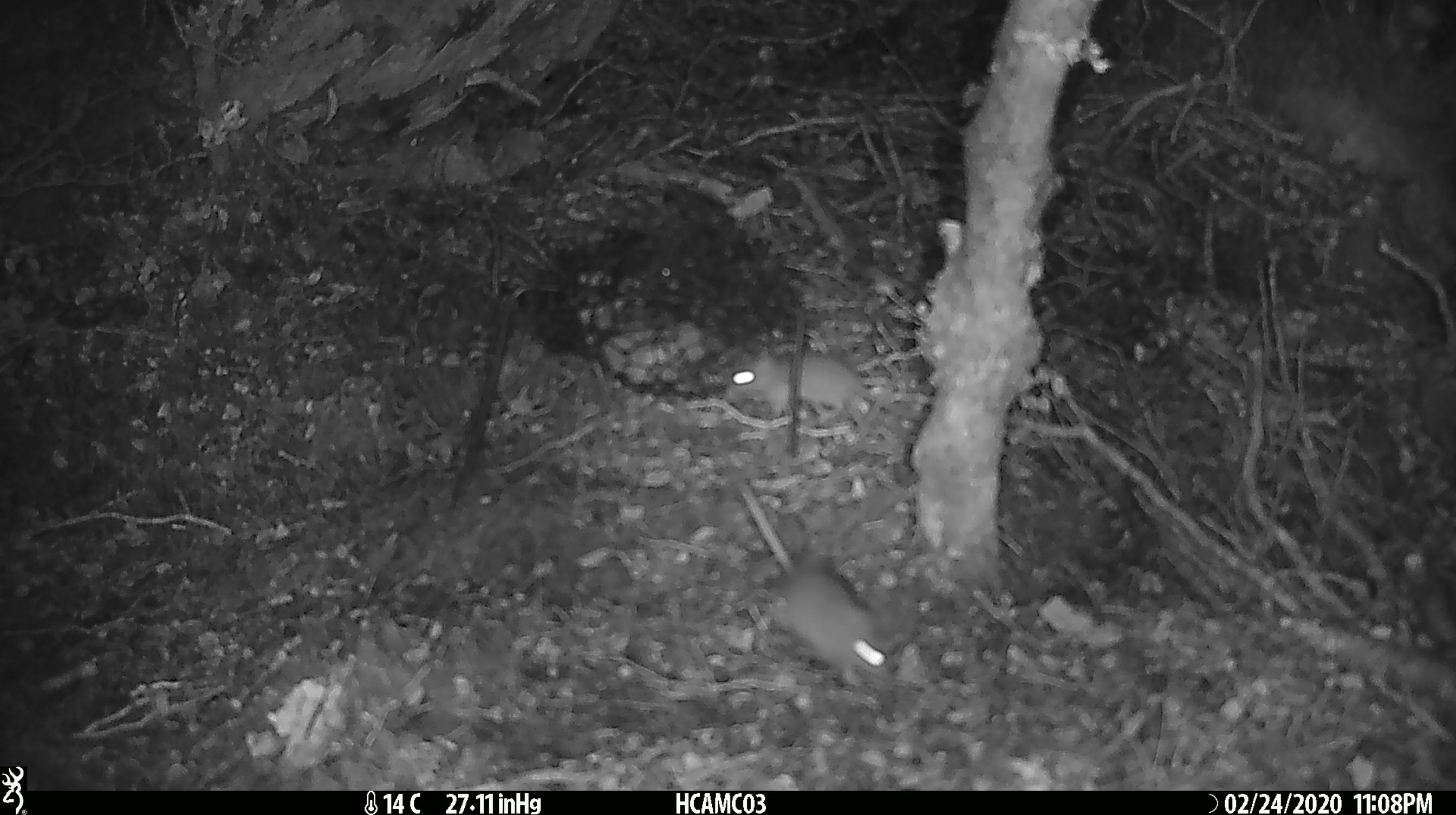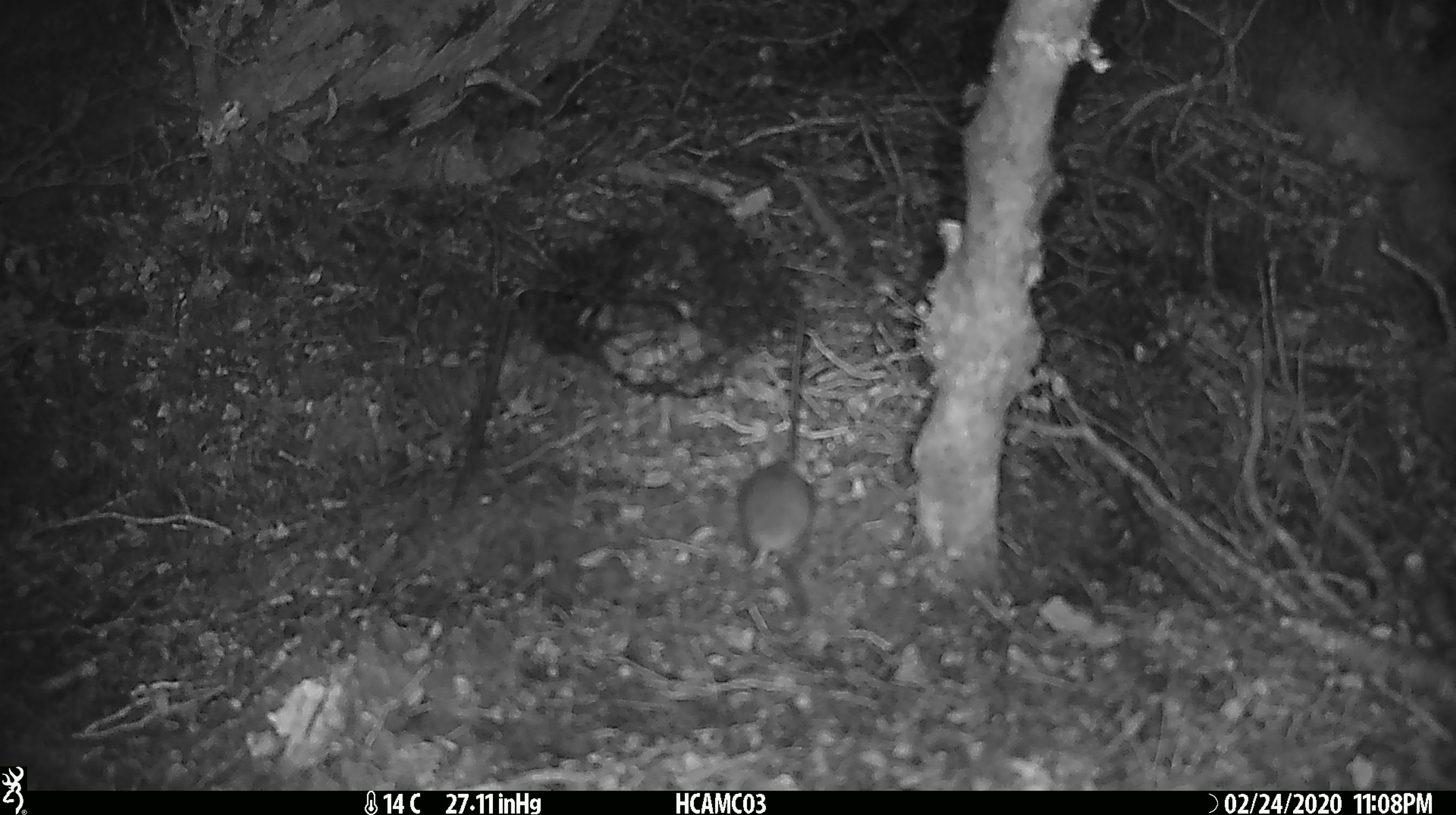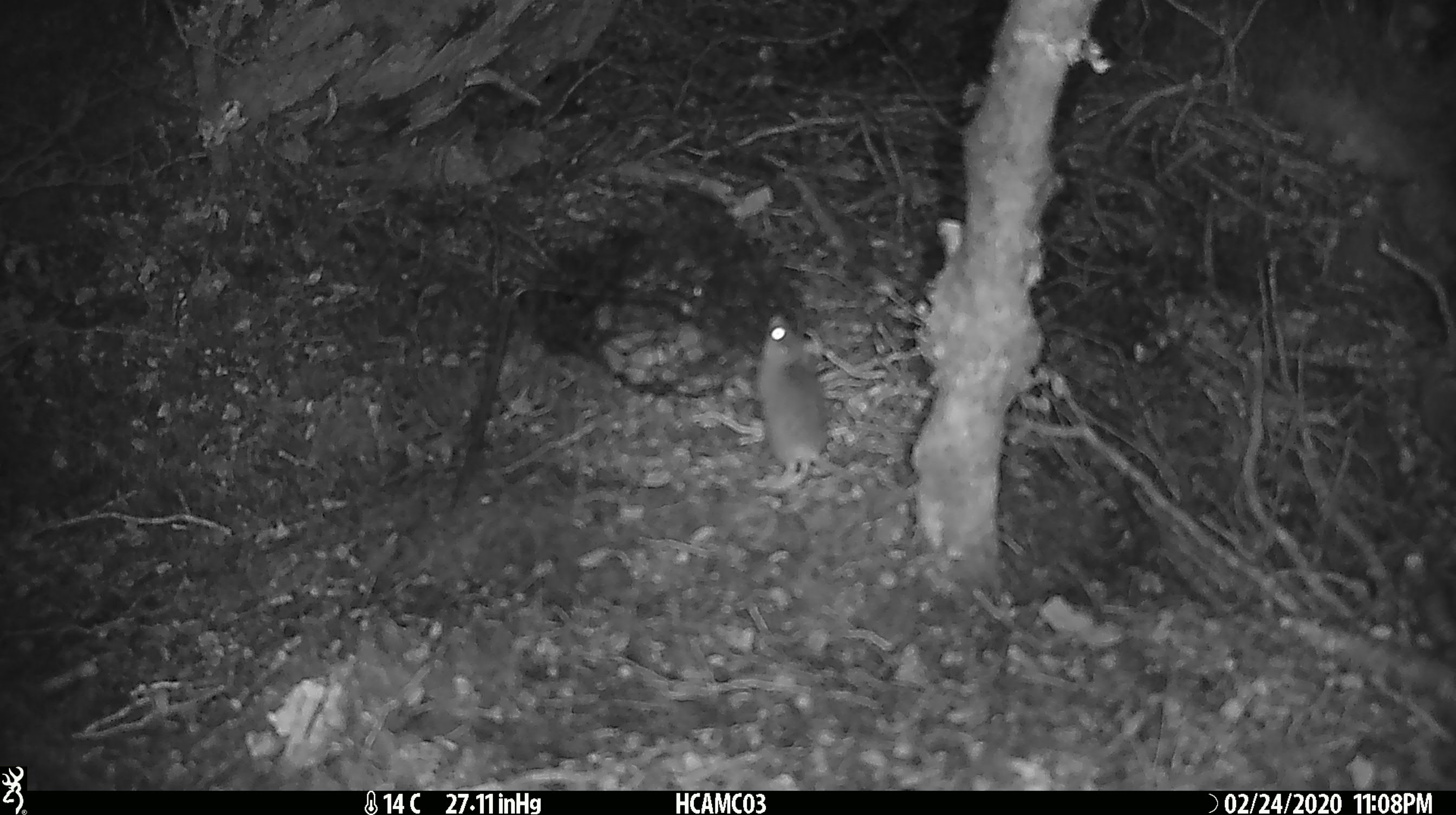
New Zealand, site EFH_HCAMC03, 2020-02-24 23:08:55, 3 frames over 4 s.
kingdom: Animalia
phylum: Chordata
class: Mammalia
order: Rodentia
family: Muridae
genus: Mus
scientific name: Mus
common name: mouse